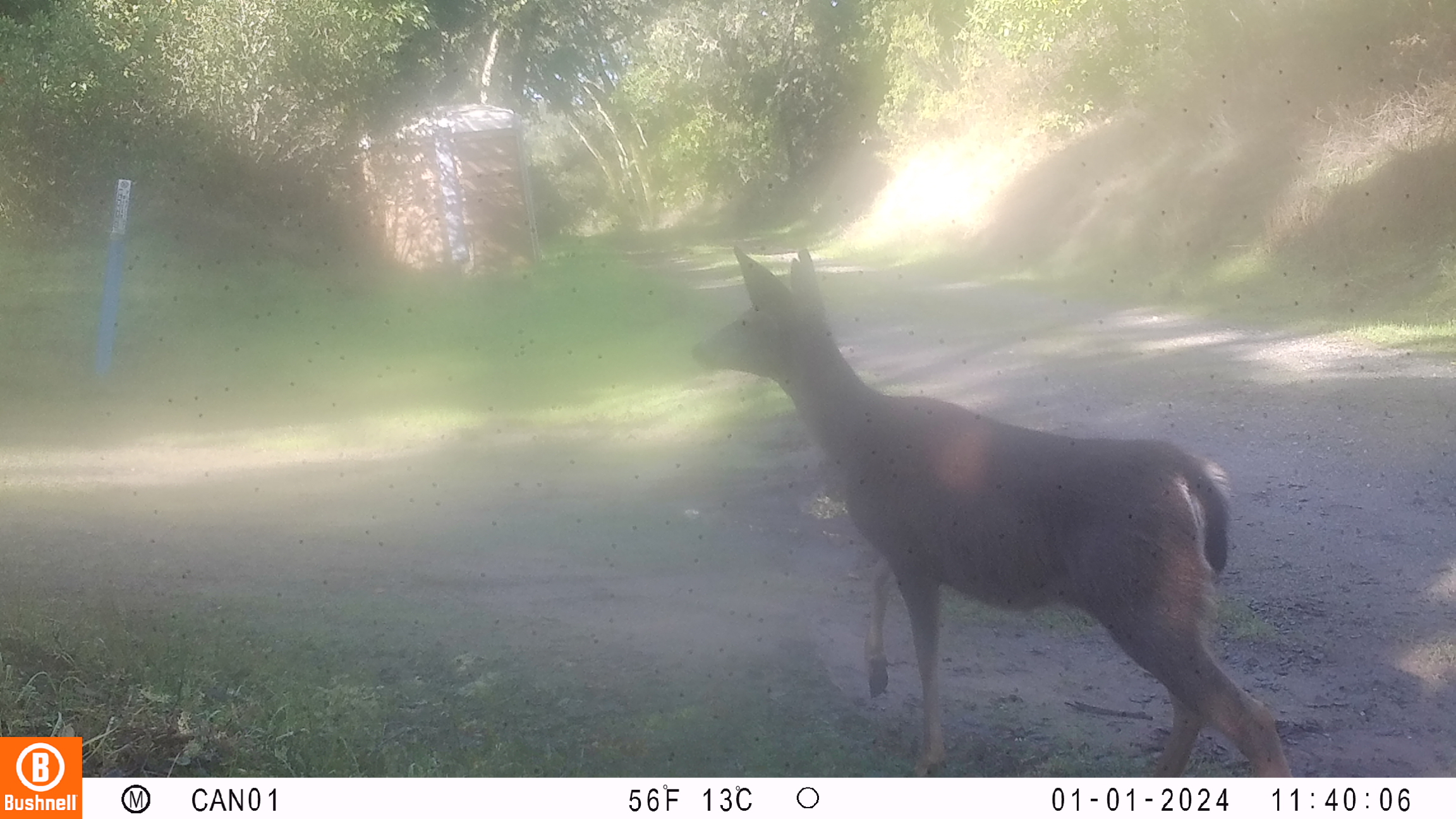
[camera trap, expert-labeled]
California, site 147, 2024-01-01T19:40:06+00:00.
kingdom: Animalia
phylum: Chordata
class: Mammalia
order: Artiodactyla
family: Cervidae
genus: Odocoileus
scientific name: Odocoileus hemionus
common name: mule deer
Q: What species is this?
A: Mule deer (Odocoileus hemionus).